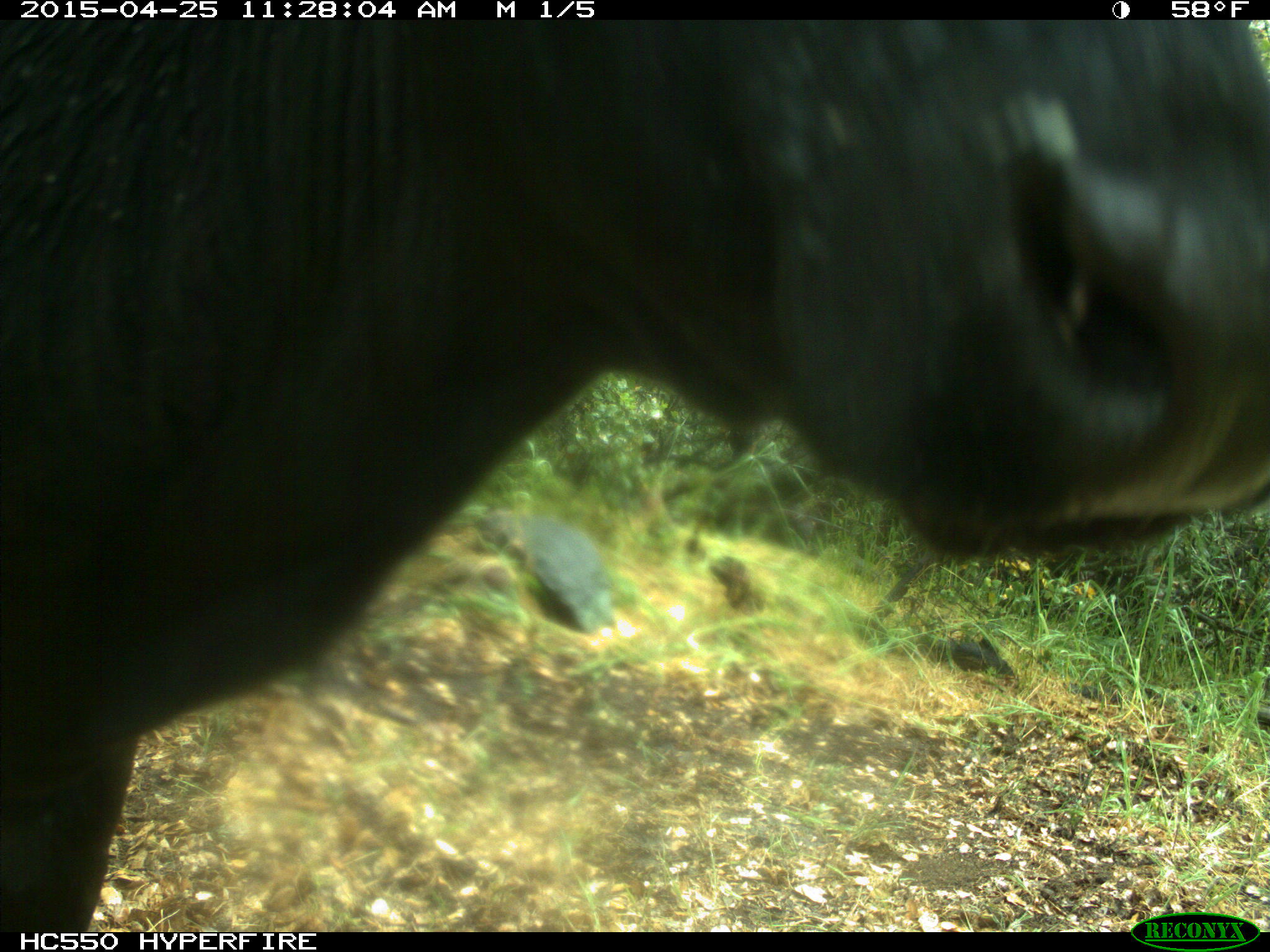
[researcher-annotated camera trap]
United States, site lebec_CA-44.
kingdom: Animalia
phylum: Chordata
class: Mammalia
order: Artiodactyla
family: Suidae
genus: Sus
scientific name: Sus scrofa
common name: wild boar